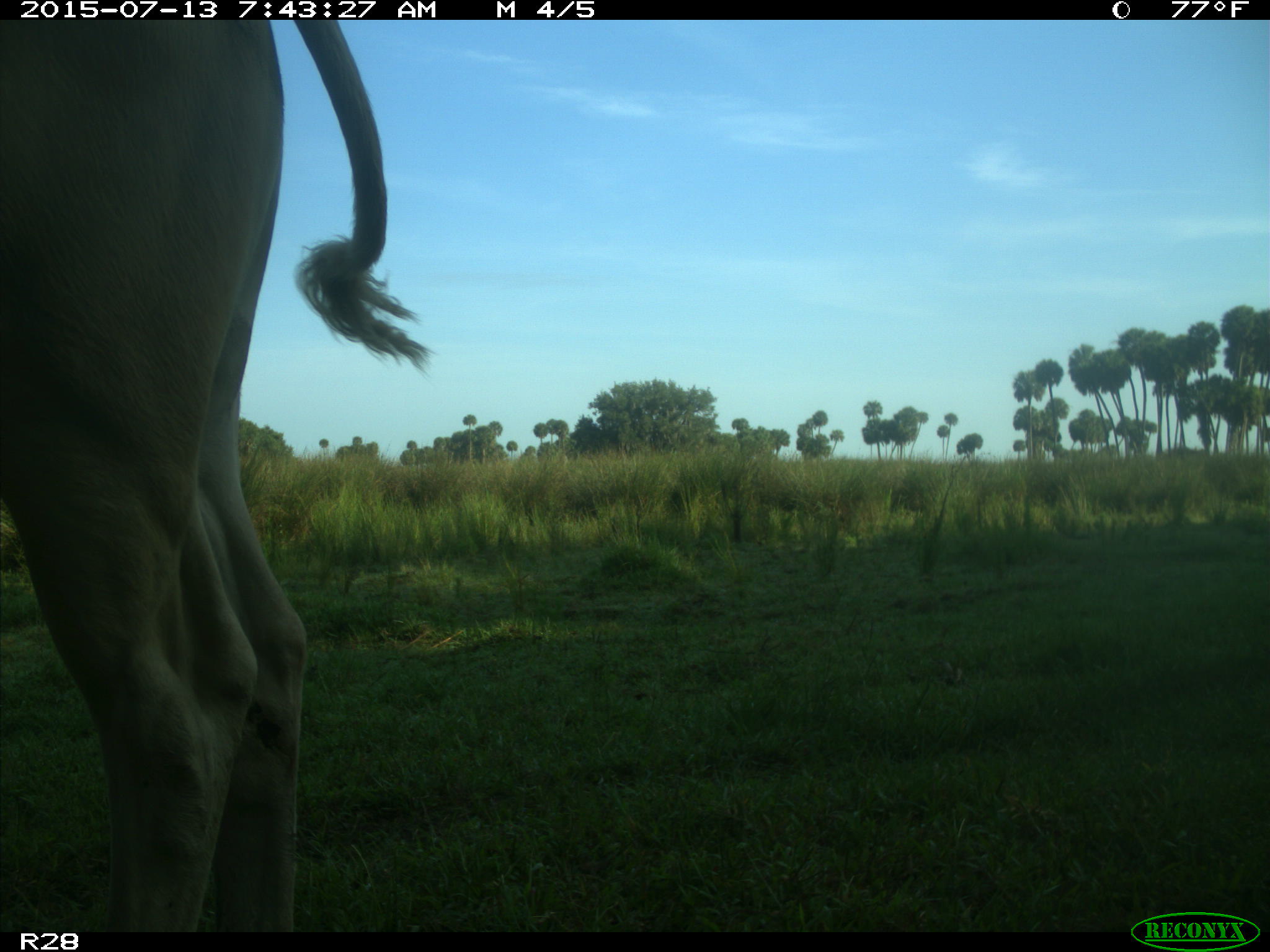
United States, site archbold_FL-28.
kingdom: Animalia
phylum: Chordata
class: Mammalia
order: Artiodactyla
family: Bovidae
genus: Bos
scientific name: Bos taurus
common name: domestic cow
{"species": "Bos taurus (domestic cow)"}